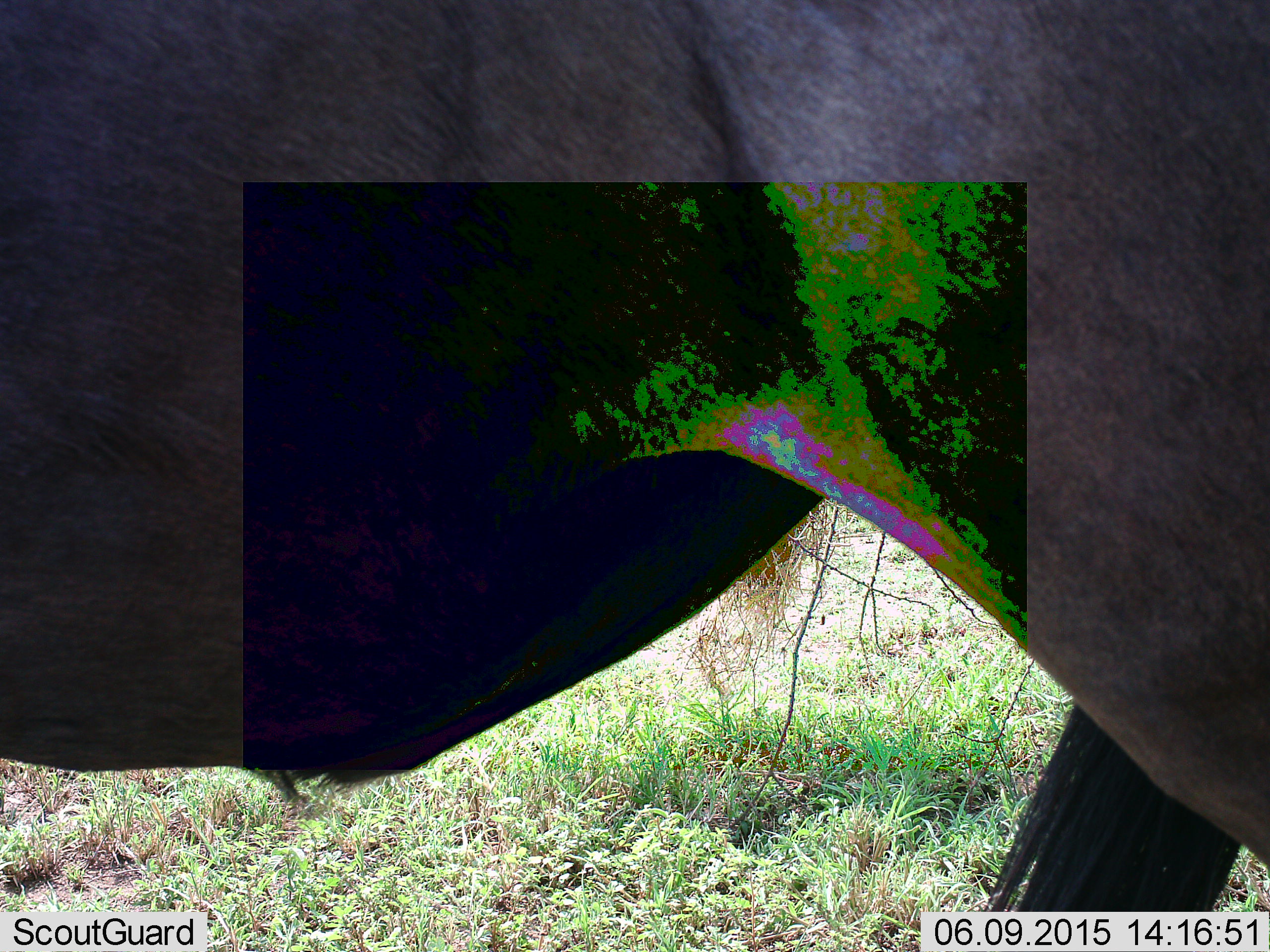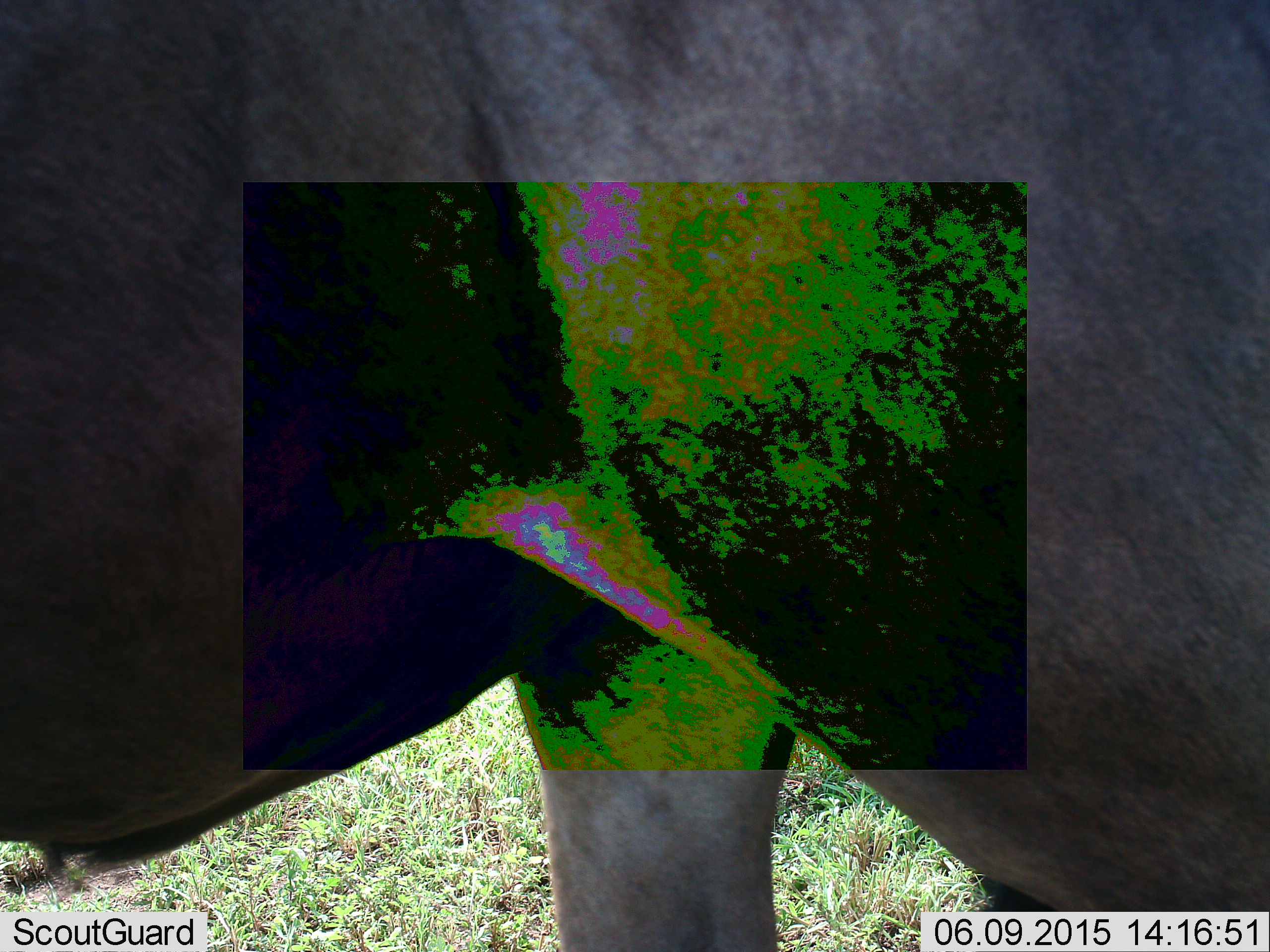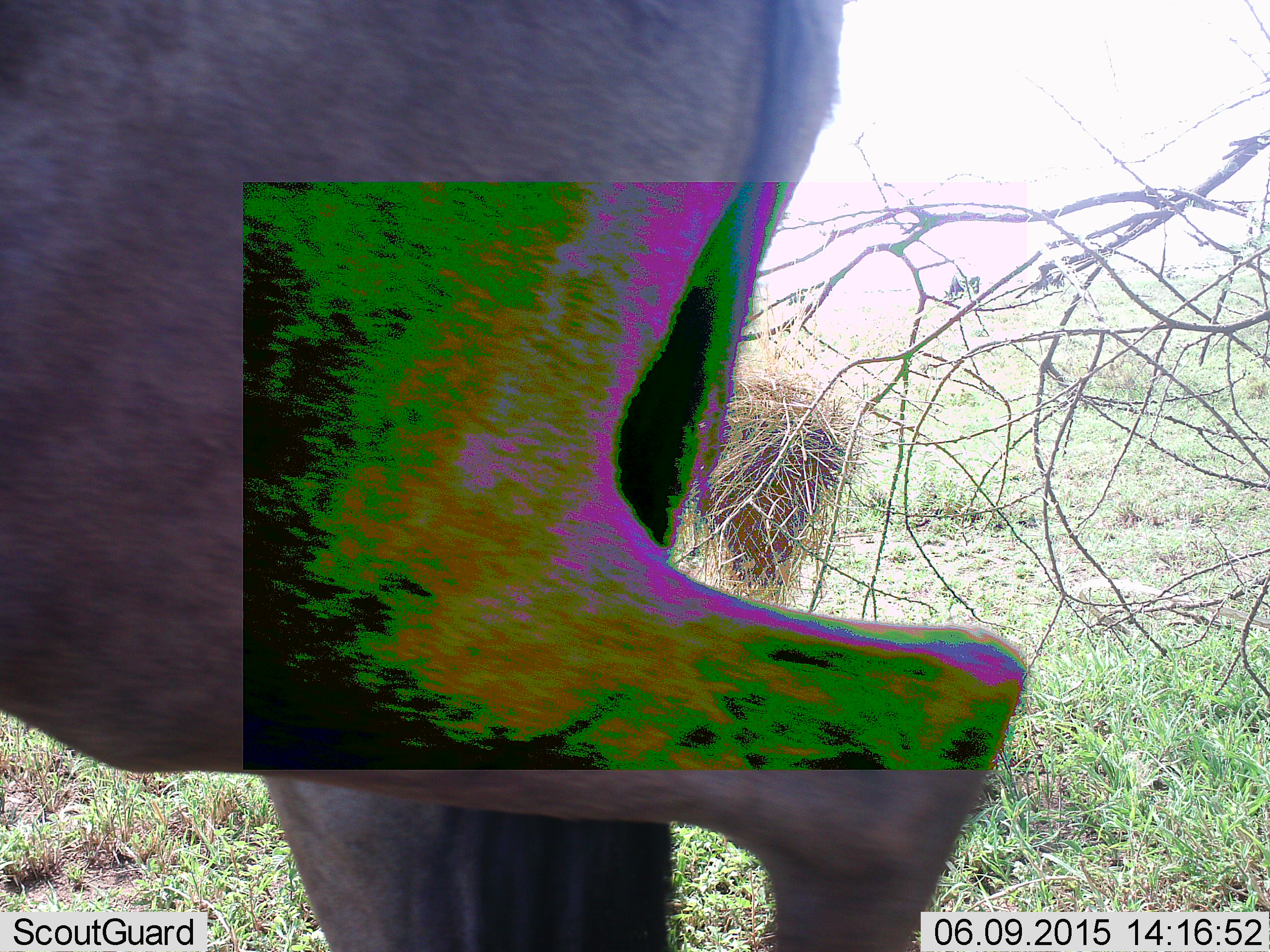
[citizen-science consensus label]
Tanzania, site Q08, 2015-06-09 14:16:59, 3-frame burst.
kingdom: Animalia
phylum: Chordata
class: Mammalia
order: Artiodactyla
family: Bovidae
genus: Connochaetes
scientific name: Connochaetes taurinus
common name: blue wildebeest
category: wildebeest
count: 1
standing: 40%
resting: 0%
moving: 60%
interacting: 0%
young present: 0%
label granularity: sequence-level